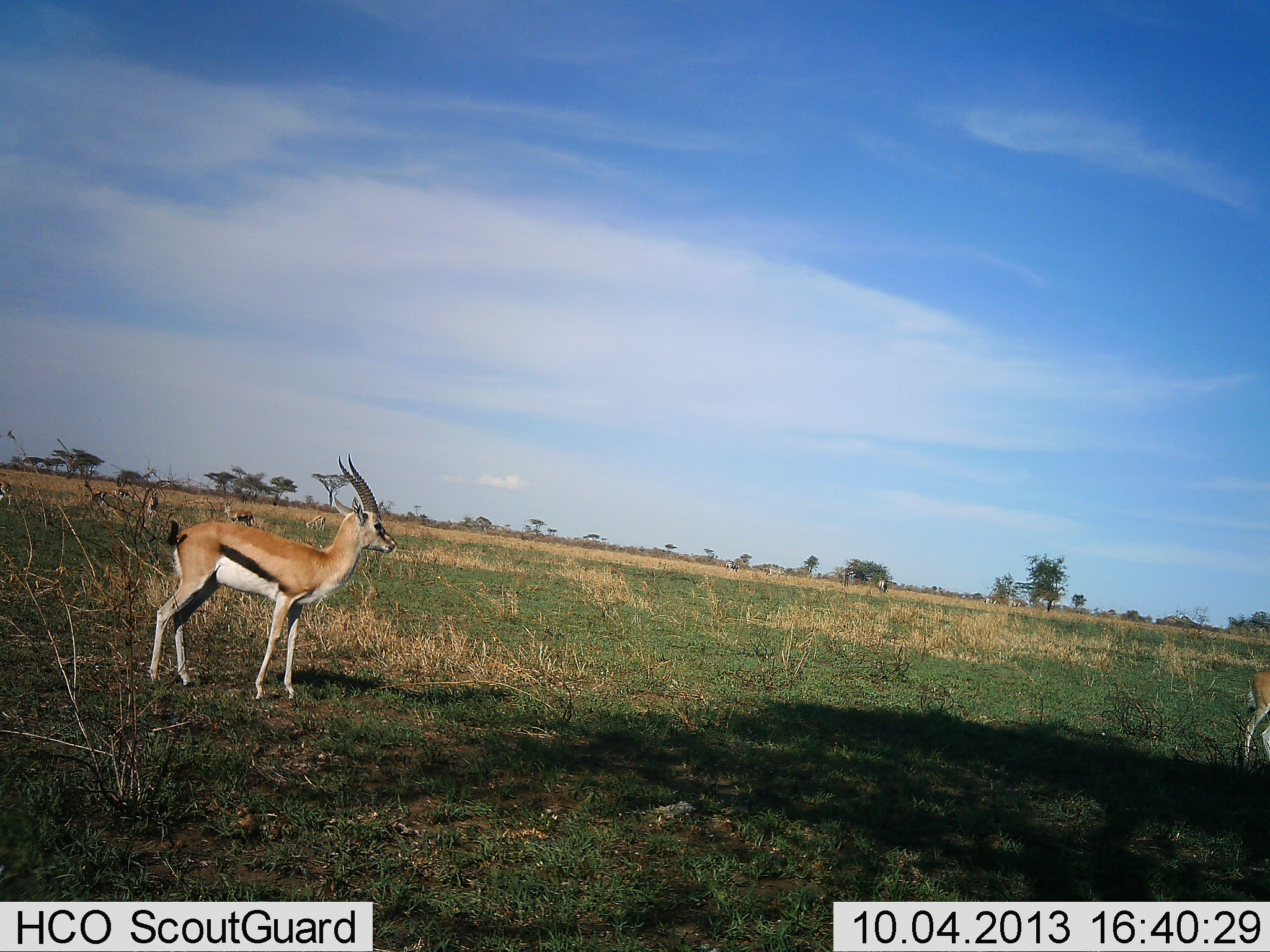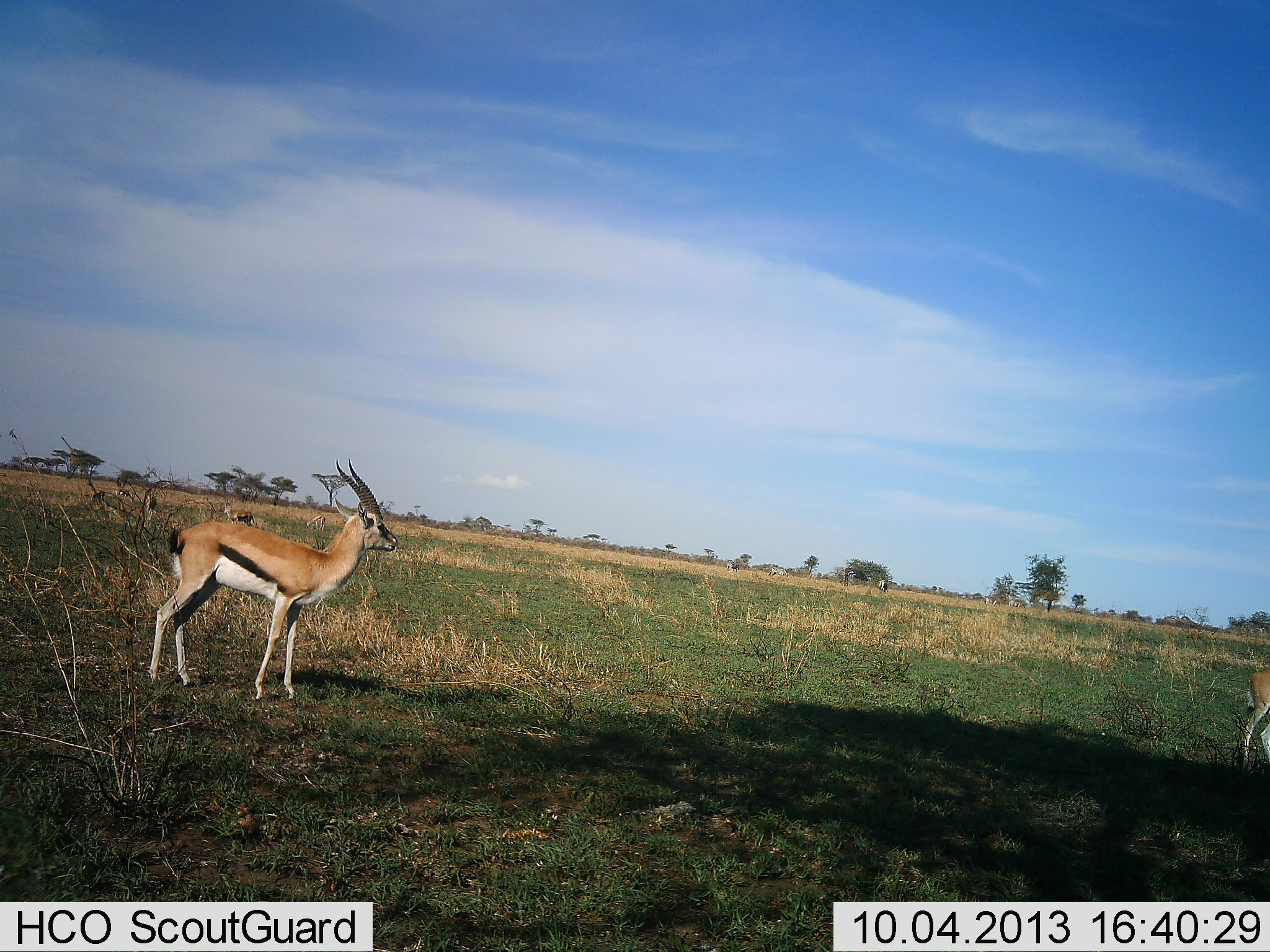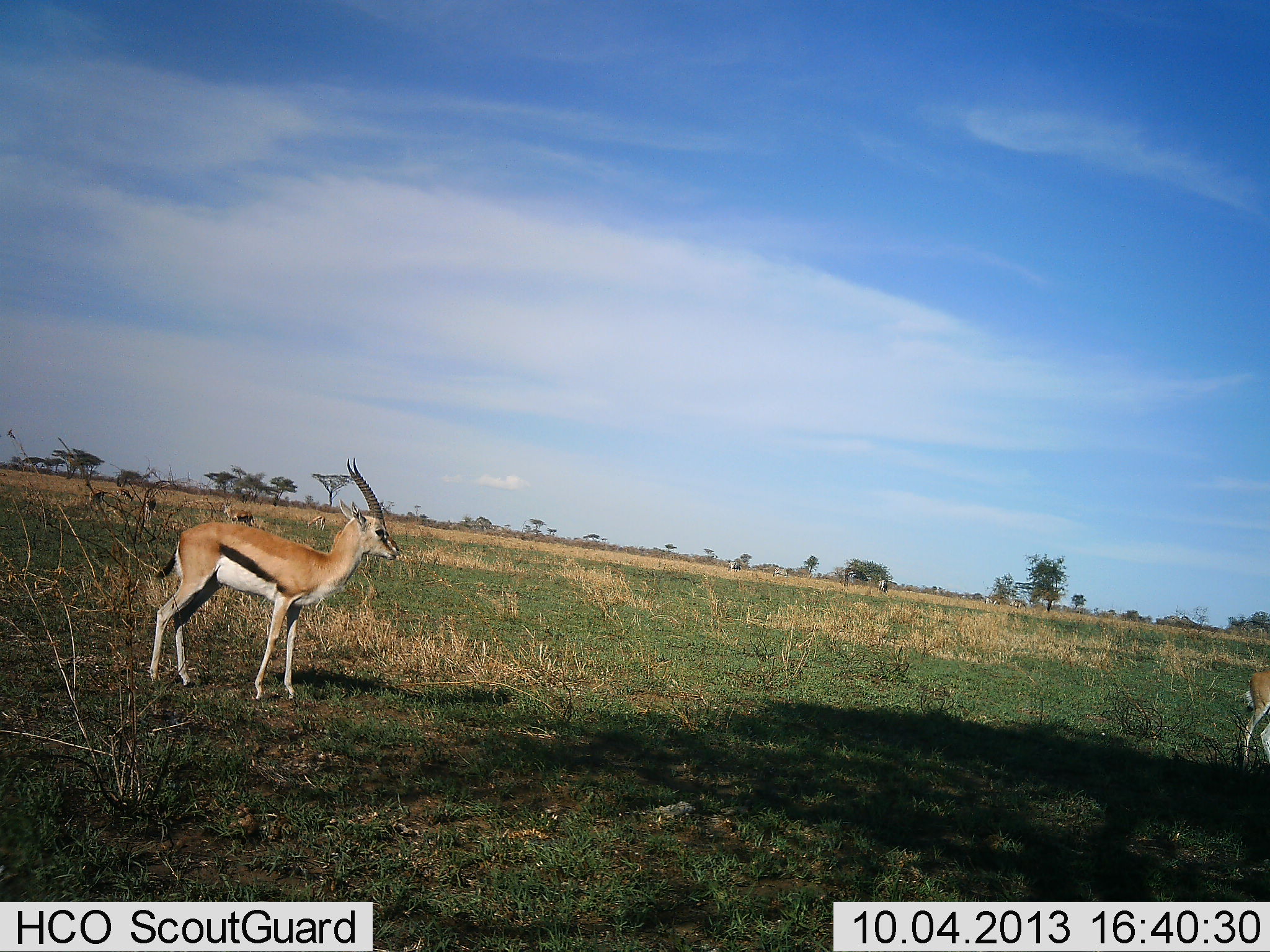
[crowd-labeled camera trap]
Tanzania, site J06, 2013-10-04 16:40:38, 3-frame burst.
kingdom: Animalia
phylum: Chordata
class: Mammalia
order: Artiodactyla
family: Bovidae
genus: Eudorcas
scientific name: Eudorcas thomsonii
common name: thomson's gazelle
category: gazellethomsons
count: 4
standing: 91%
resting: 0%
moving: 9%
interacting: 0%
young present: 0%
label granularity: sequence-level